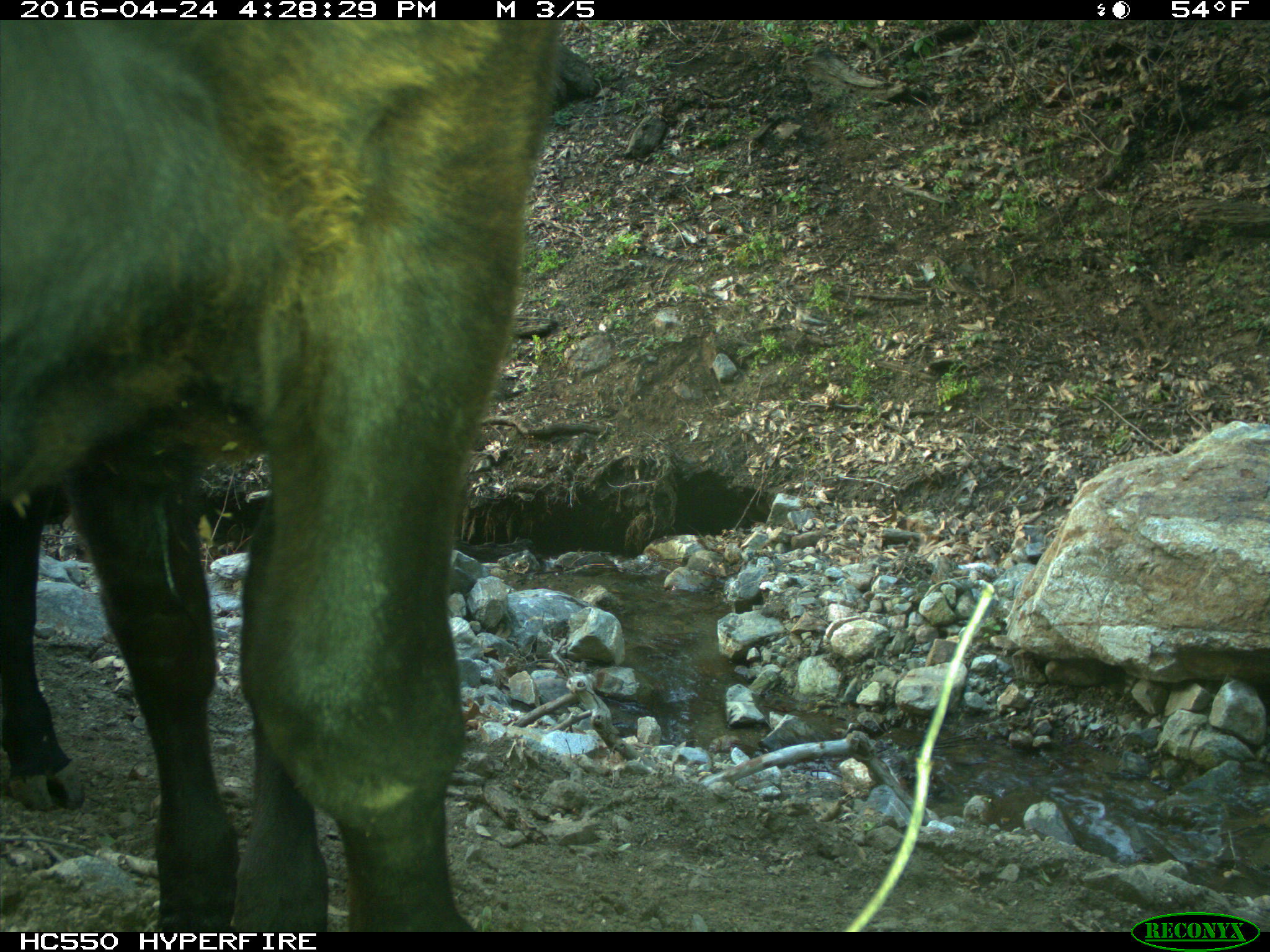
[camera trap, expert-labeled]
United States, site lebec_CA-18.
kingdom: Animalia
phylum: Chordata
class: Mammalia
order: Artiodactyla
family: Bovidae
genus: Bos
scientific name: Bos taurus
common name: domestic cow